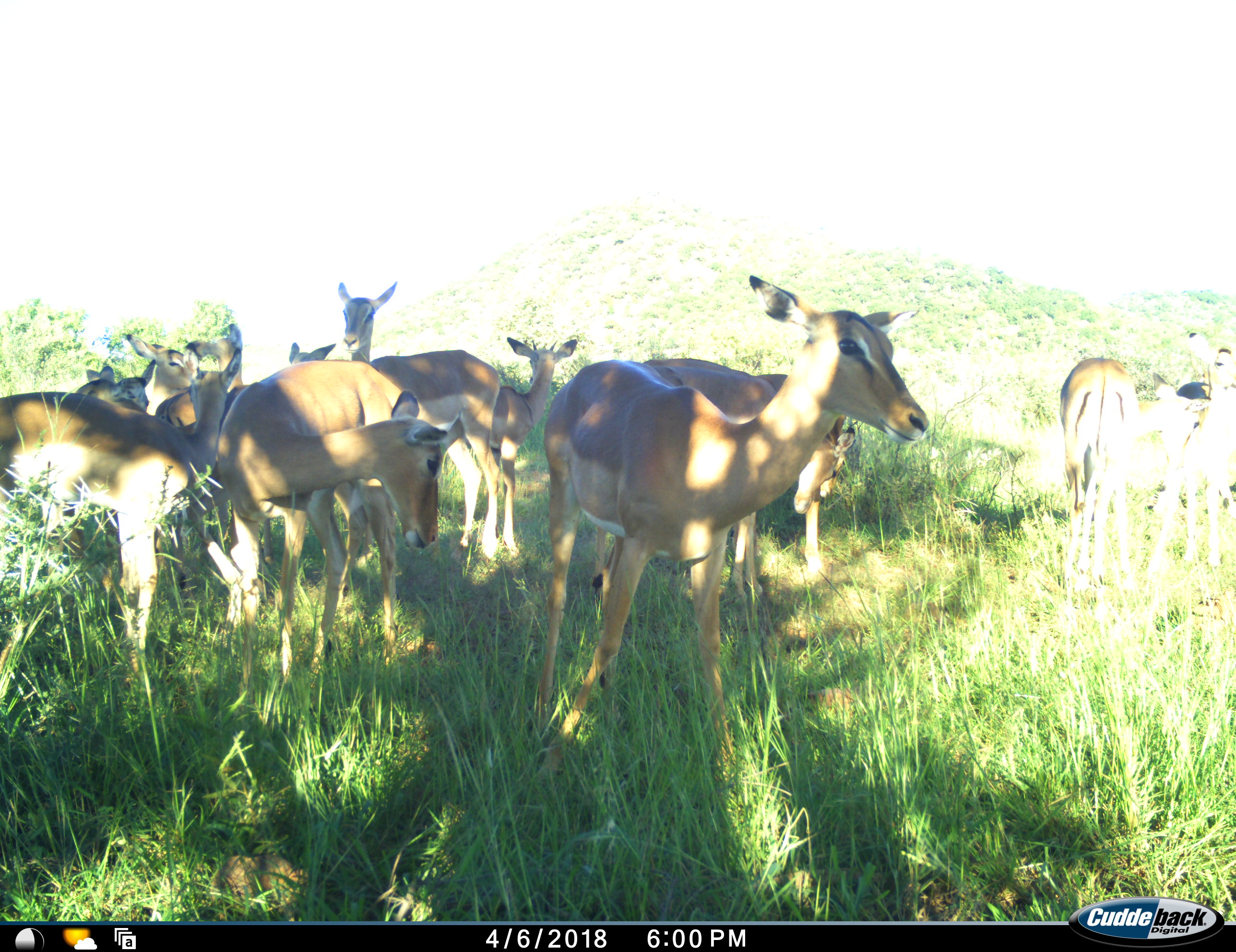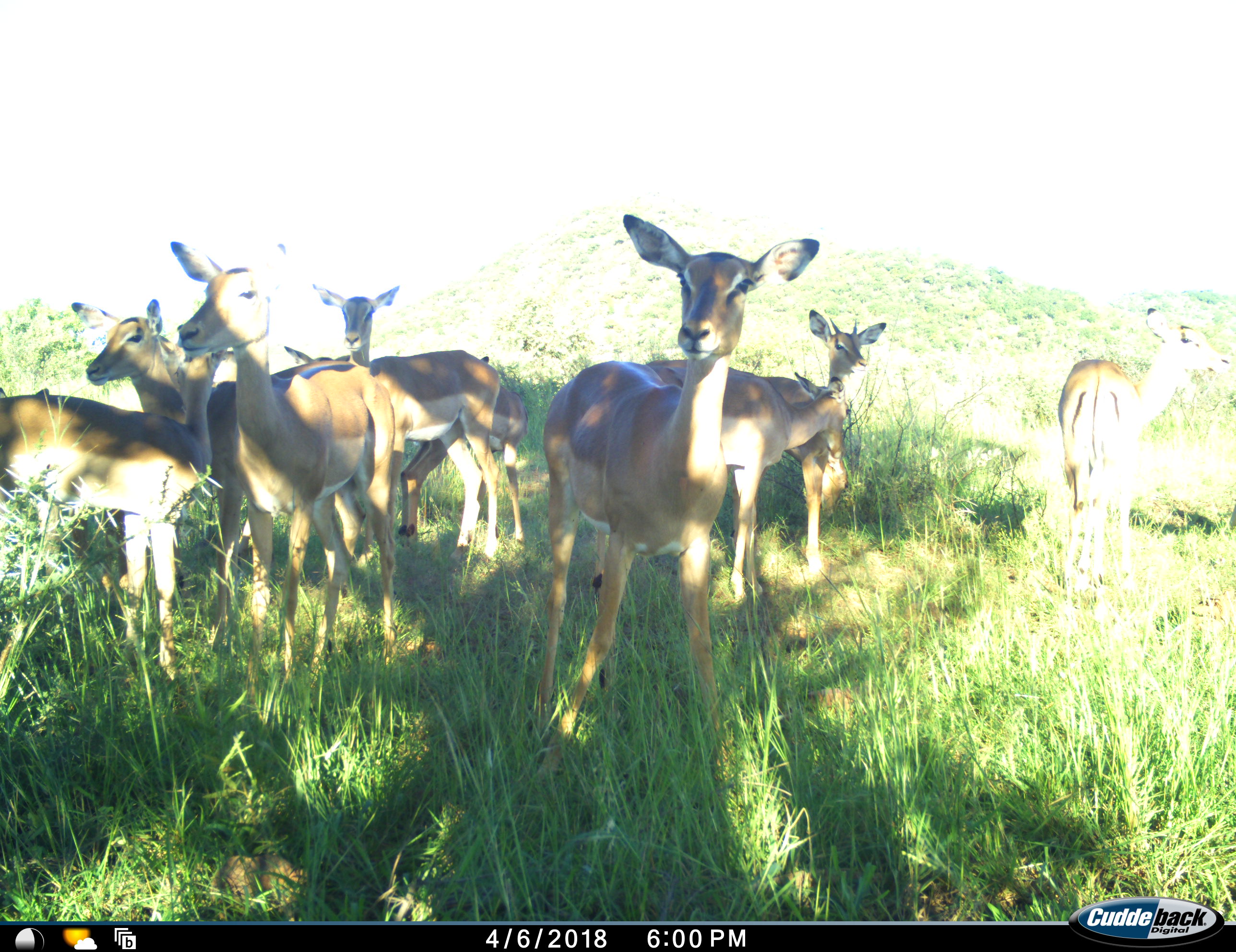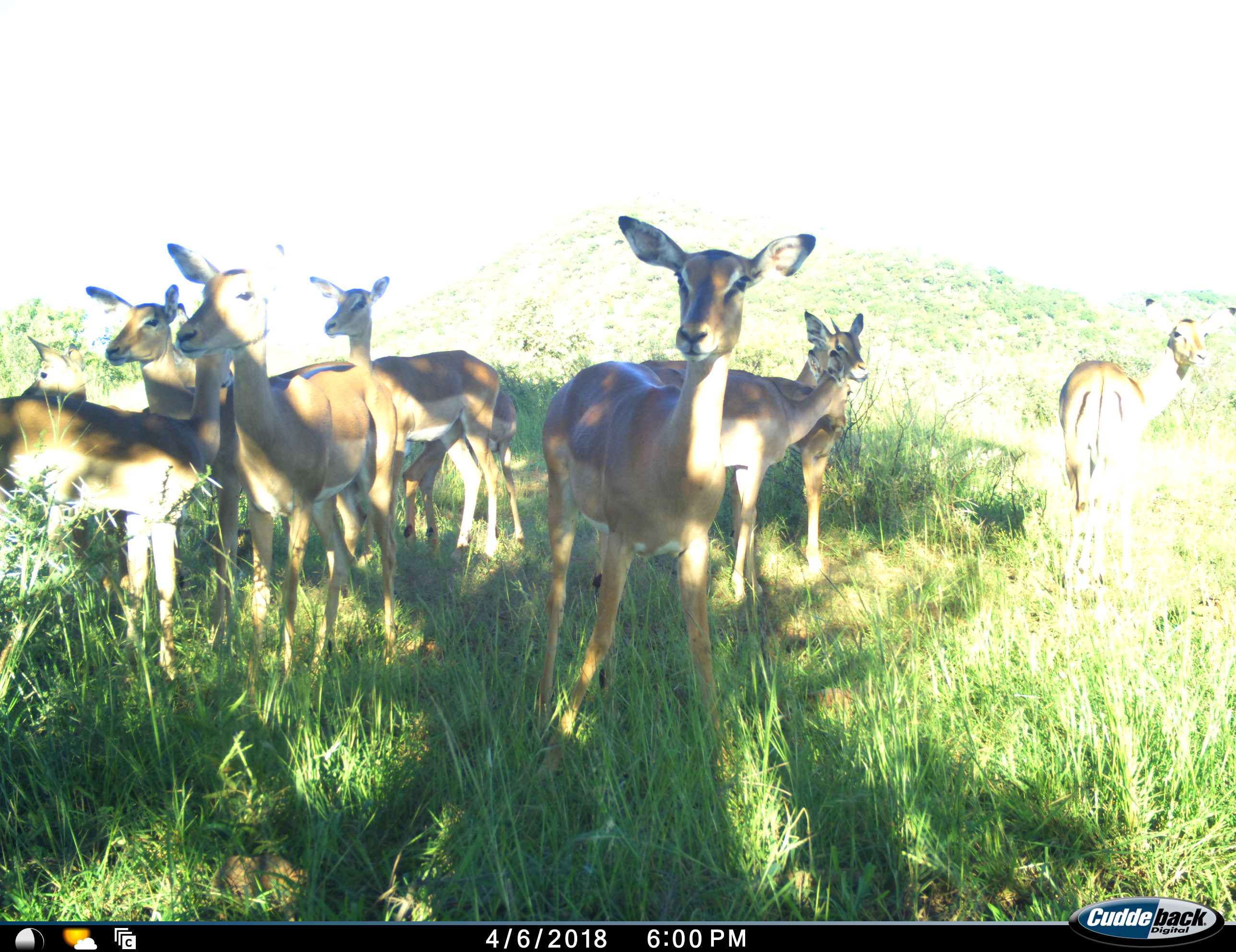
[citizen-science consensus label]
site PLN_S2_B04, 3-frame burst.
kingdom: Animalia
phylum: Chordata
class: Mammalia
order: Artiodactyla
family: Bovidae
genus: Aepyceros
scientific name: Aepyceros melampus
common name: impala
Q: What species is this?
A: Impala (Aepyceros melampus).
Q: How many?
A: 11-50.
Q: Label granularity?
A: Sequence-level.